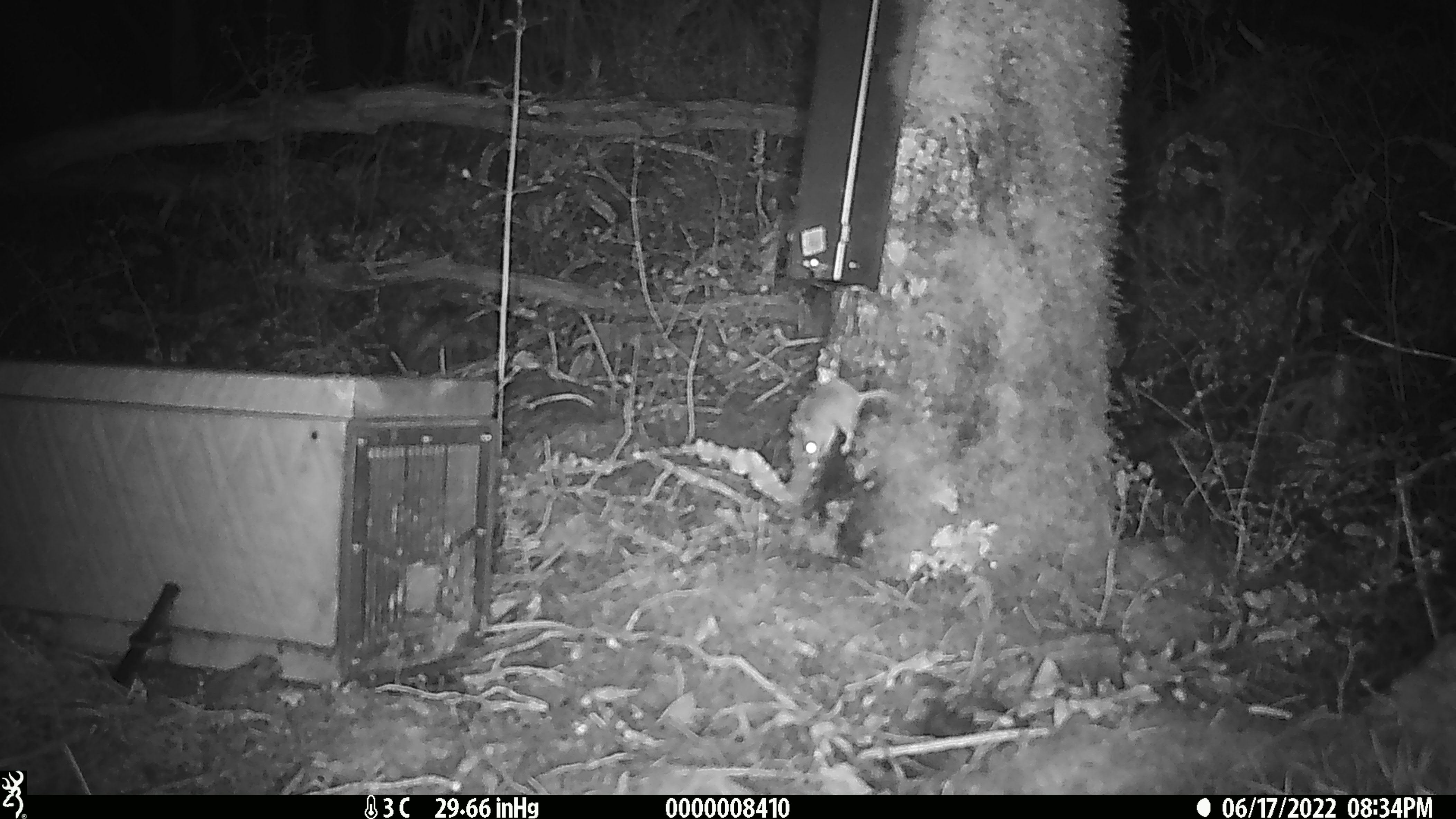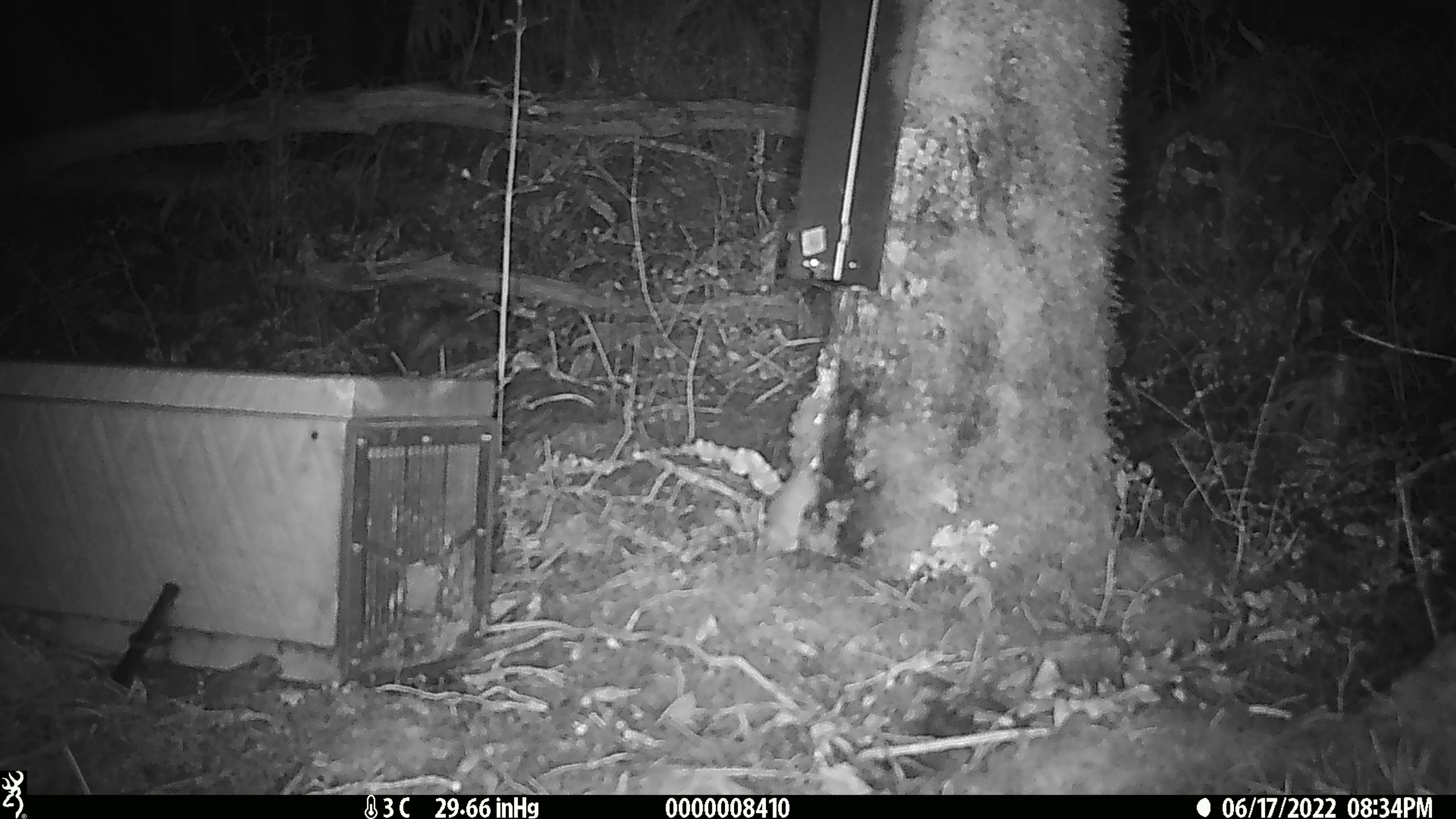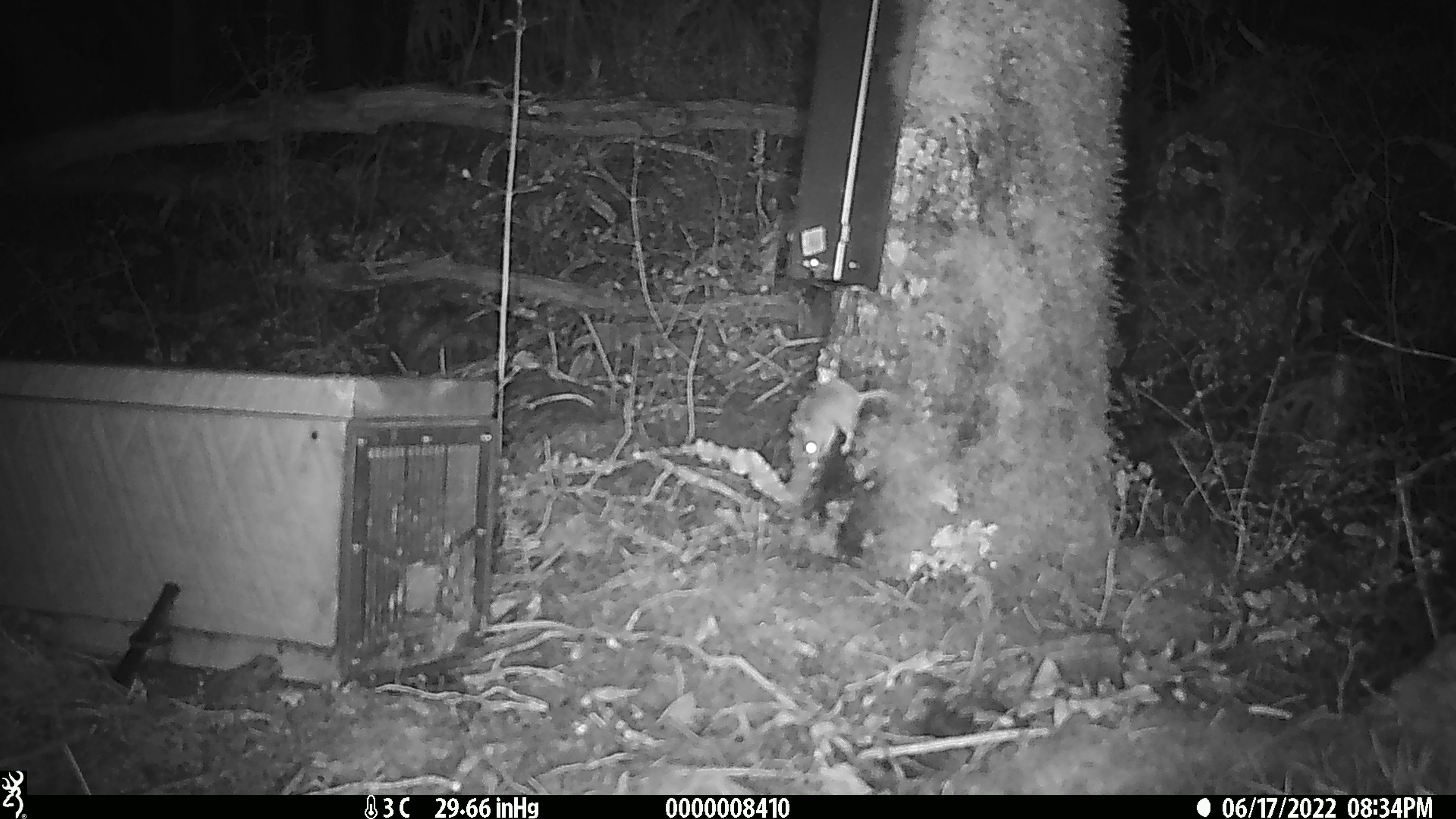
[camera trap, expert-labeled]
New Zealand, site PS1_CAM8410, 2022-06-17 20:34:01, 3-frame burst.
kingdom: Animalia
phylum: Chordata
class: Mammalia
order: Rodentia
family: Muridae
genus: Mus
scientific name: Mus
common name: mouse